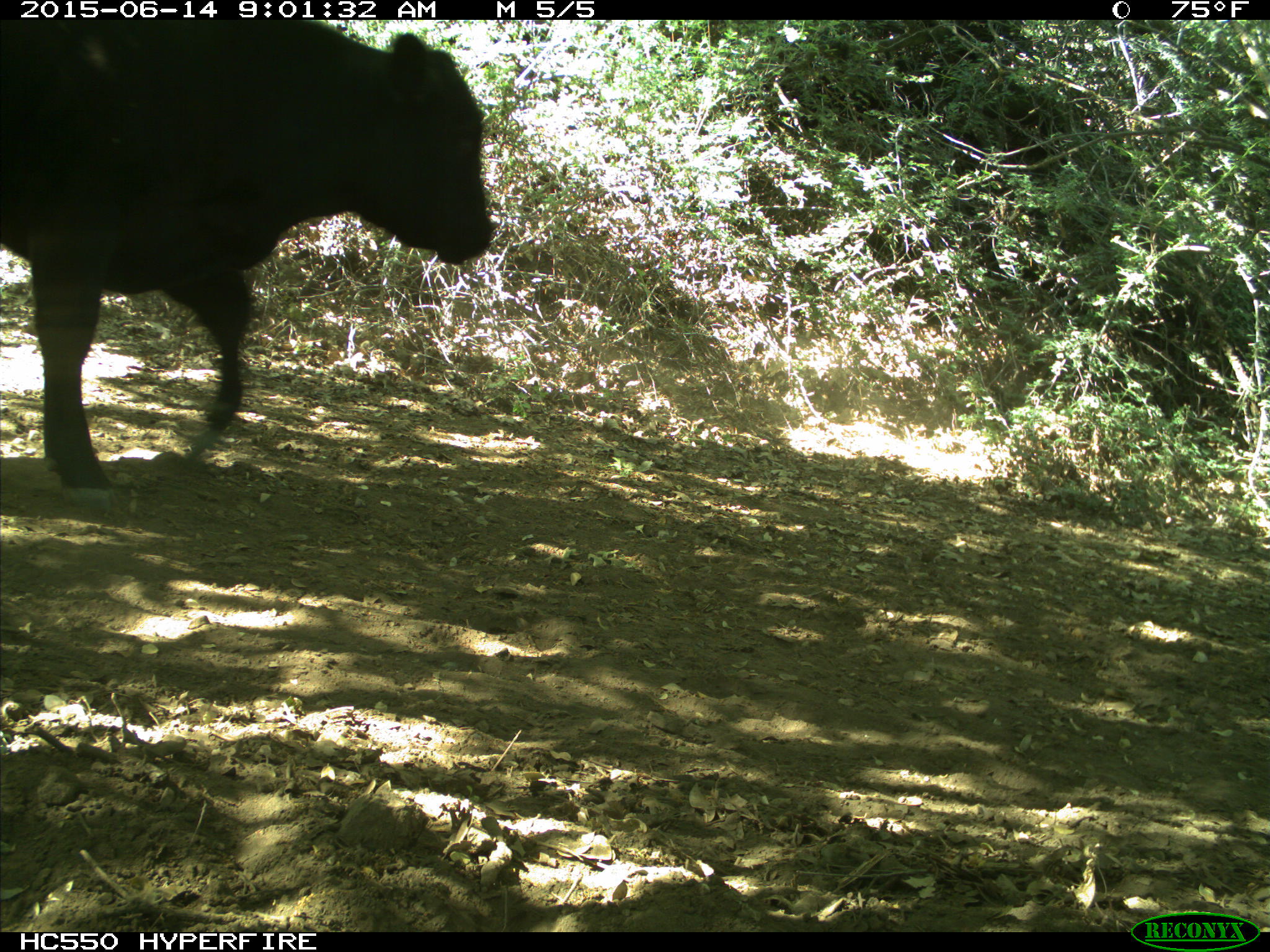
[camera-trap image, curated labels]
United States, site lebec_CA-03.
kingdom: Animalia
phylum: Chordata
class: Mammalia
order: Artiodactyla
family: Bovidae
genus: Bos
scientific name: Bos taurus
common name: domestic cow